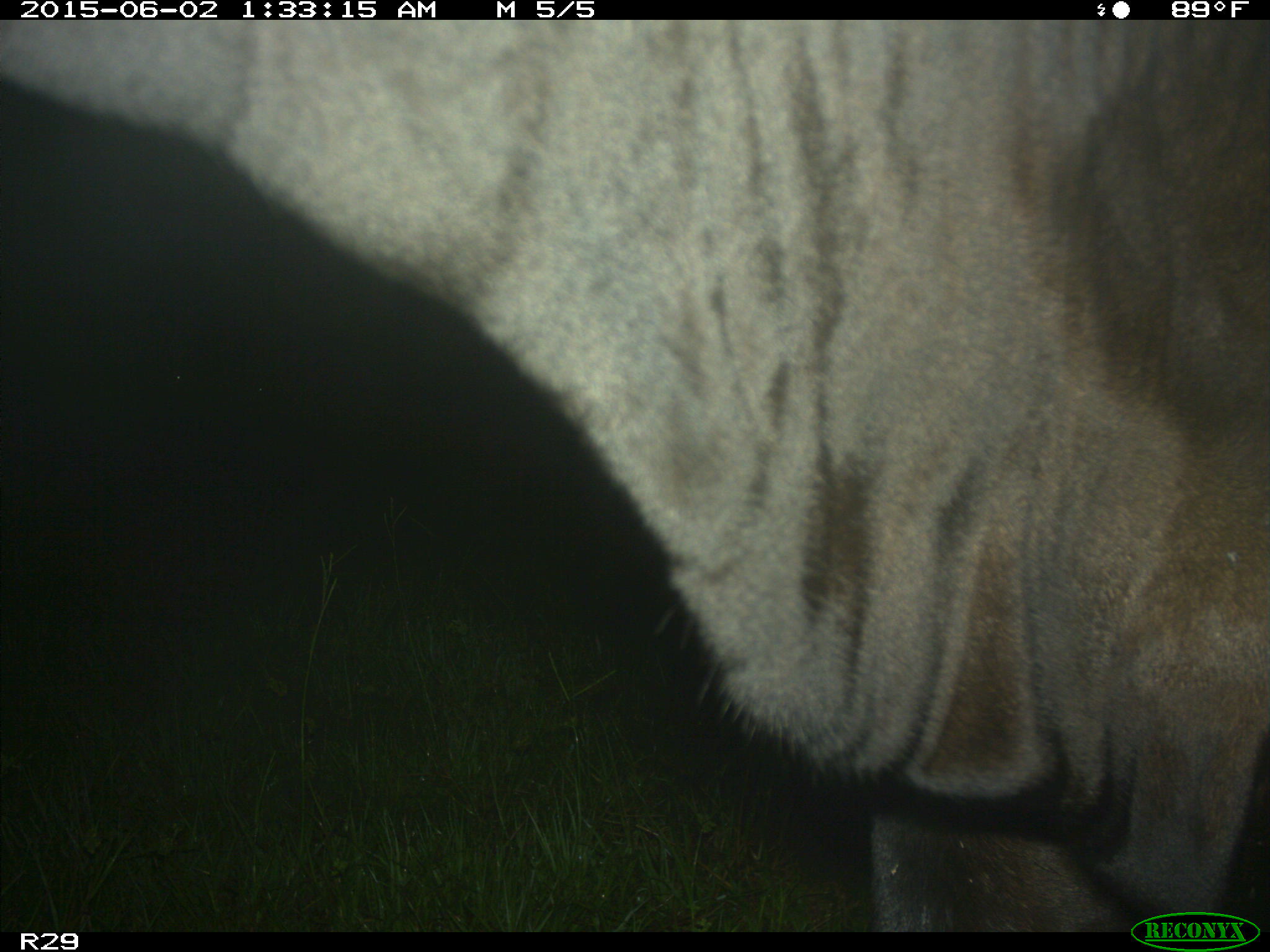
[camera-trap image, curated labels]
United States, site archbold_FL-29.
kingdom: Animalia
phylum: Chordata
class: Mammalia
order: Artiodactyla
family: Bovidae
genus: Bos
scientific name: Bos taurus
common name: domestic cow